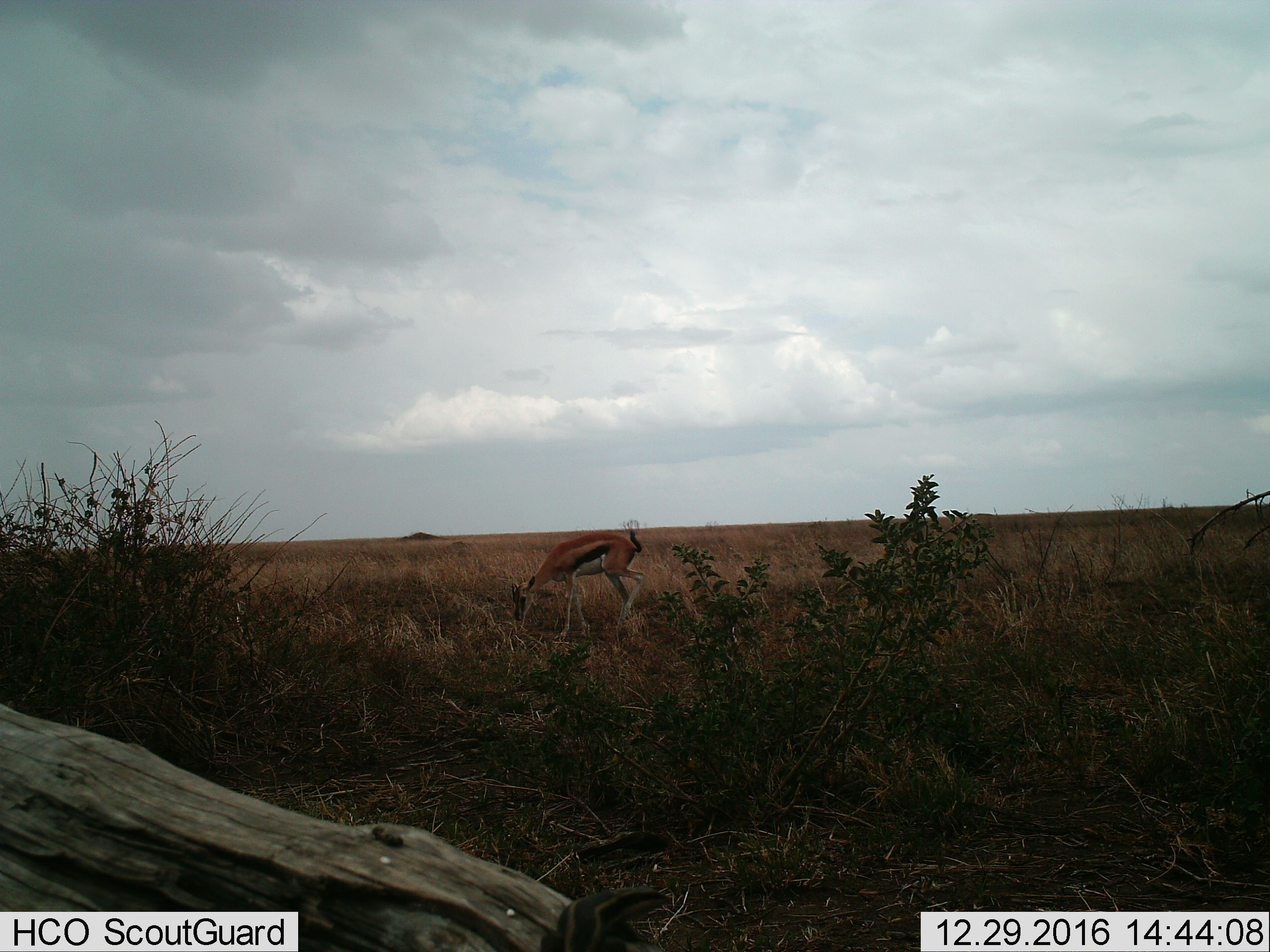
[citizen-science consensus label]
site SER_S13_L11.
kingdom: Animalia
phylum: Chordata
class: Mammalia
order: Artiodactyla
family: Bovidae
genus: Eudorcas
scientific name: Eudorcas thomsonii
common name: thomson's gazelle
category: gazellethomsons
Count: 1.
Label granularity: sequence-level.